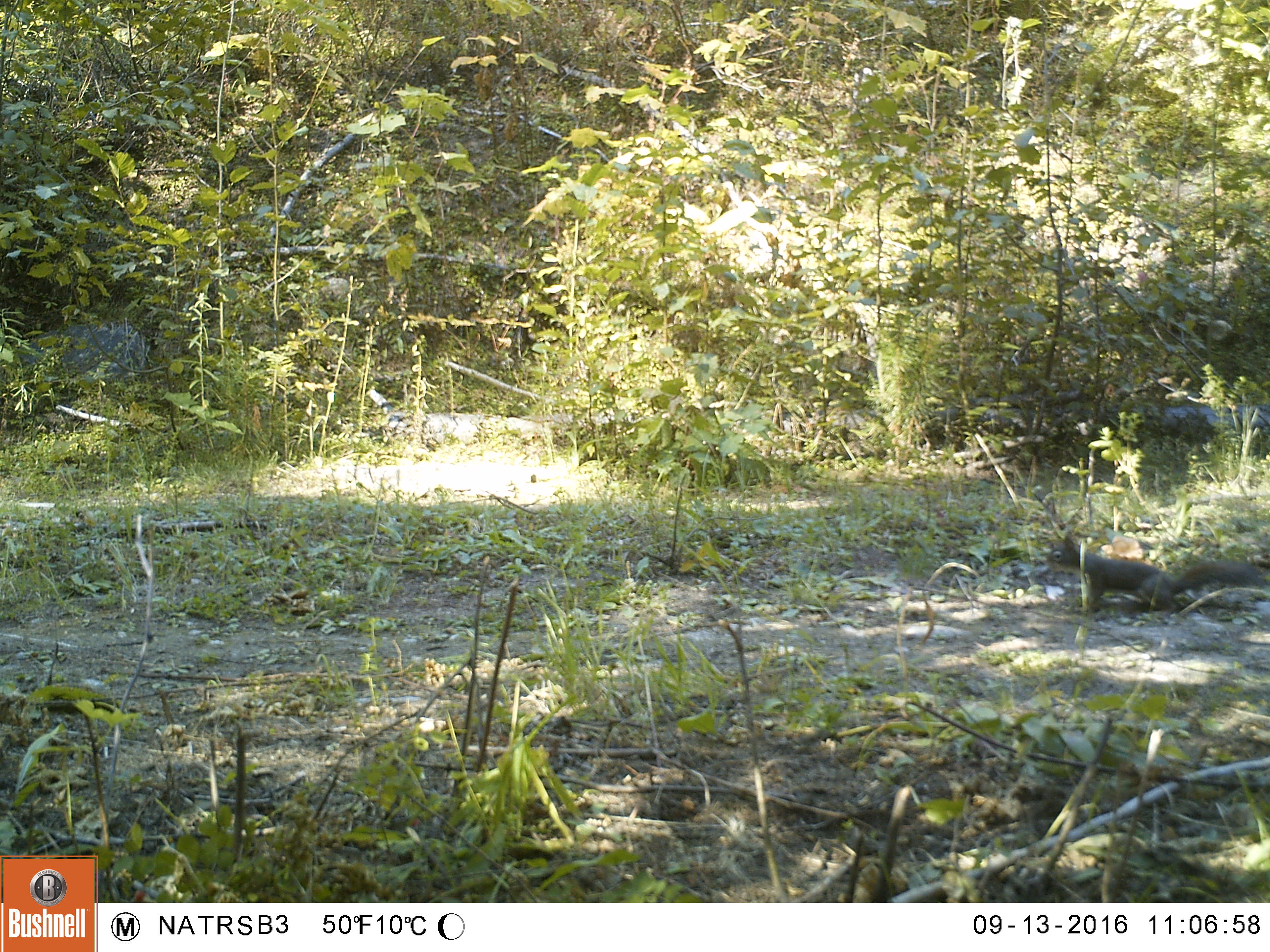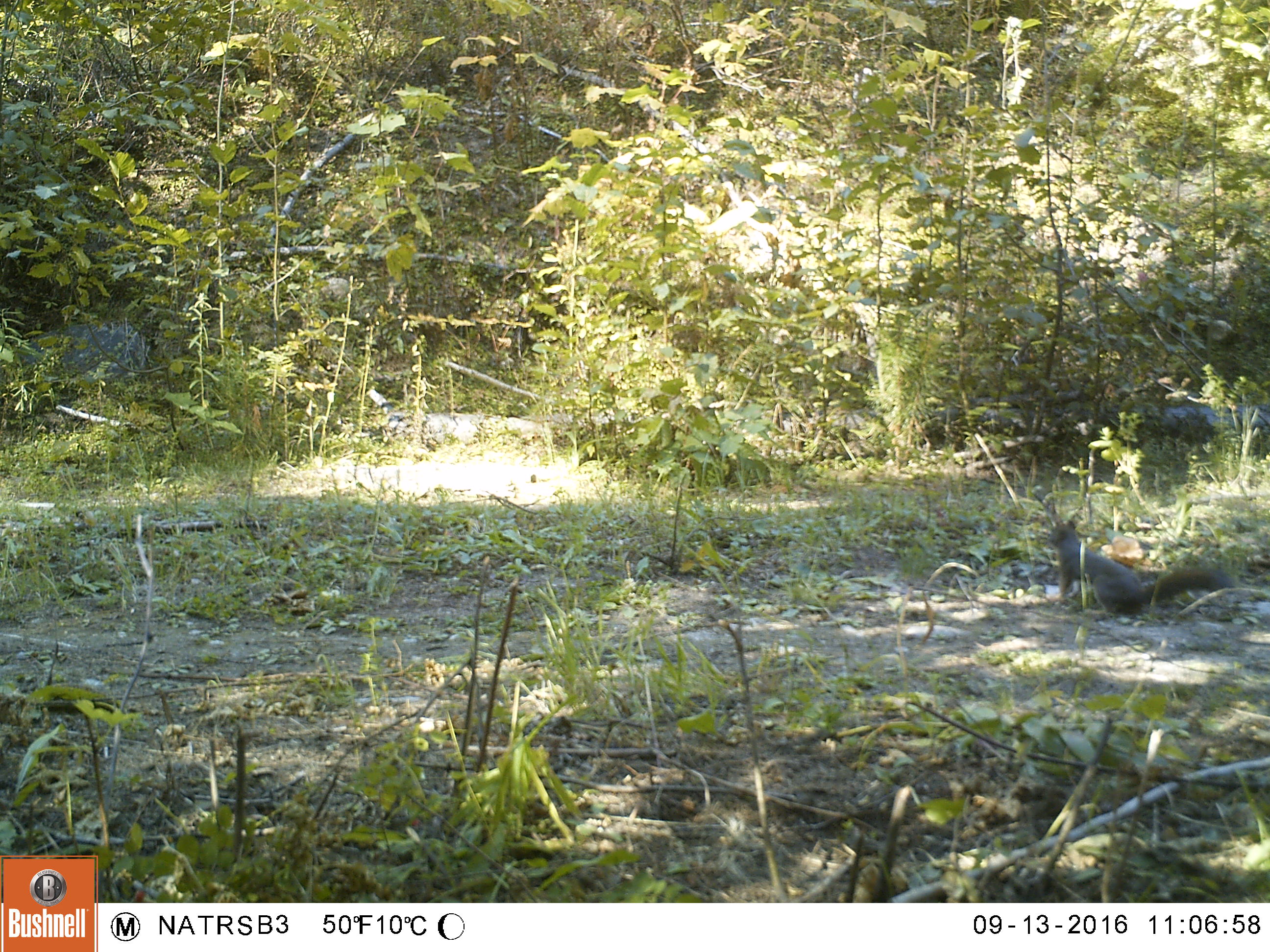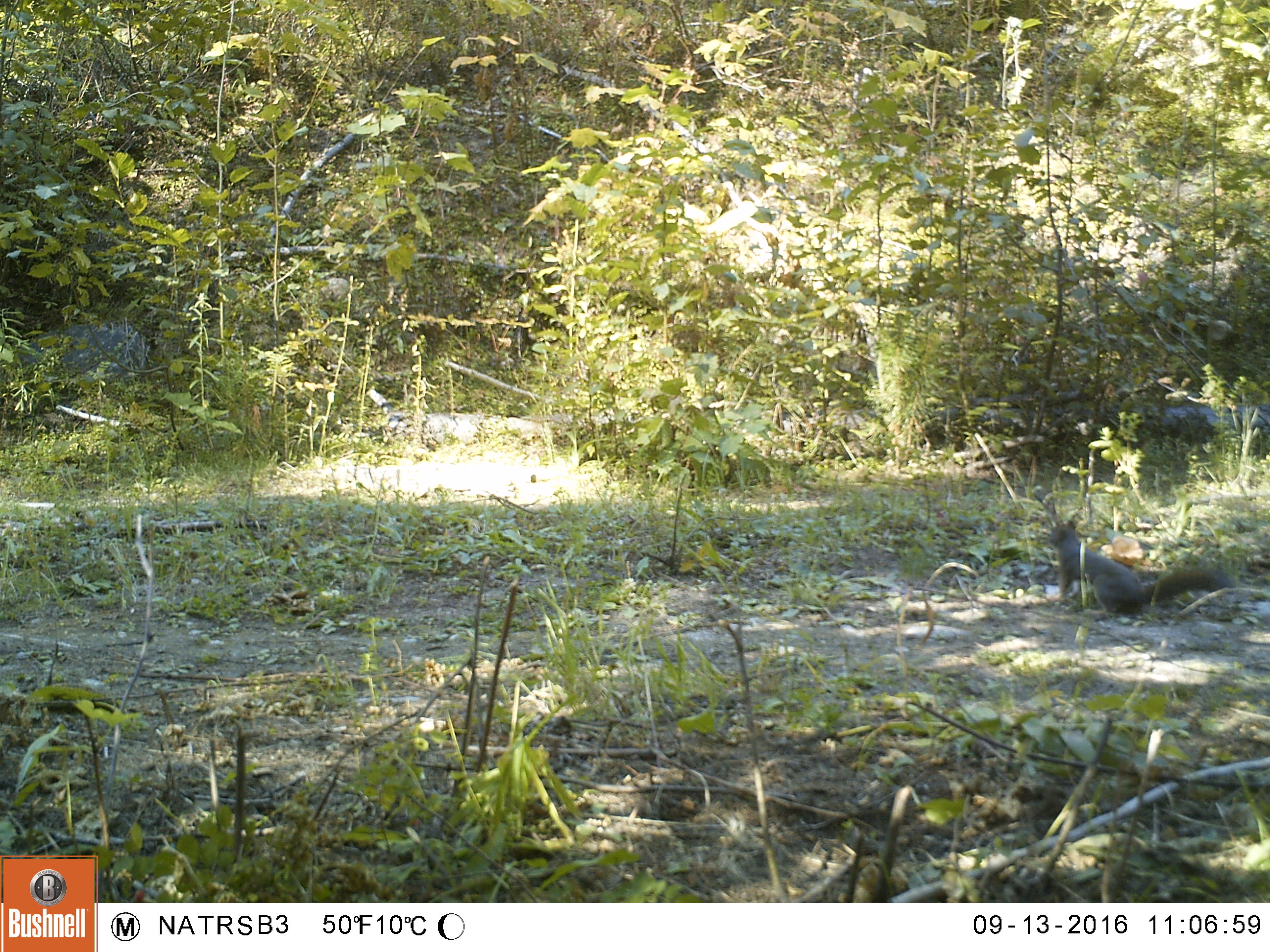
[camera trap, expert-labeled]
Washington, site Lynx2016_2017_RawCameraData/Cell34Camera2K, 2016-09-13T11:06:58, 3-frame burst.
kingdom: Animalia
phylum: Chordata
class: Mammalia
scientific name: Mammalia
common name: small mammal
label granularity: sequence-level